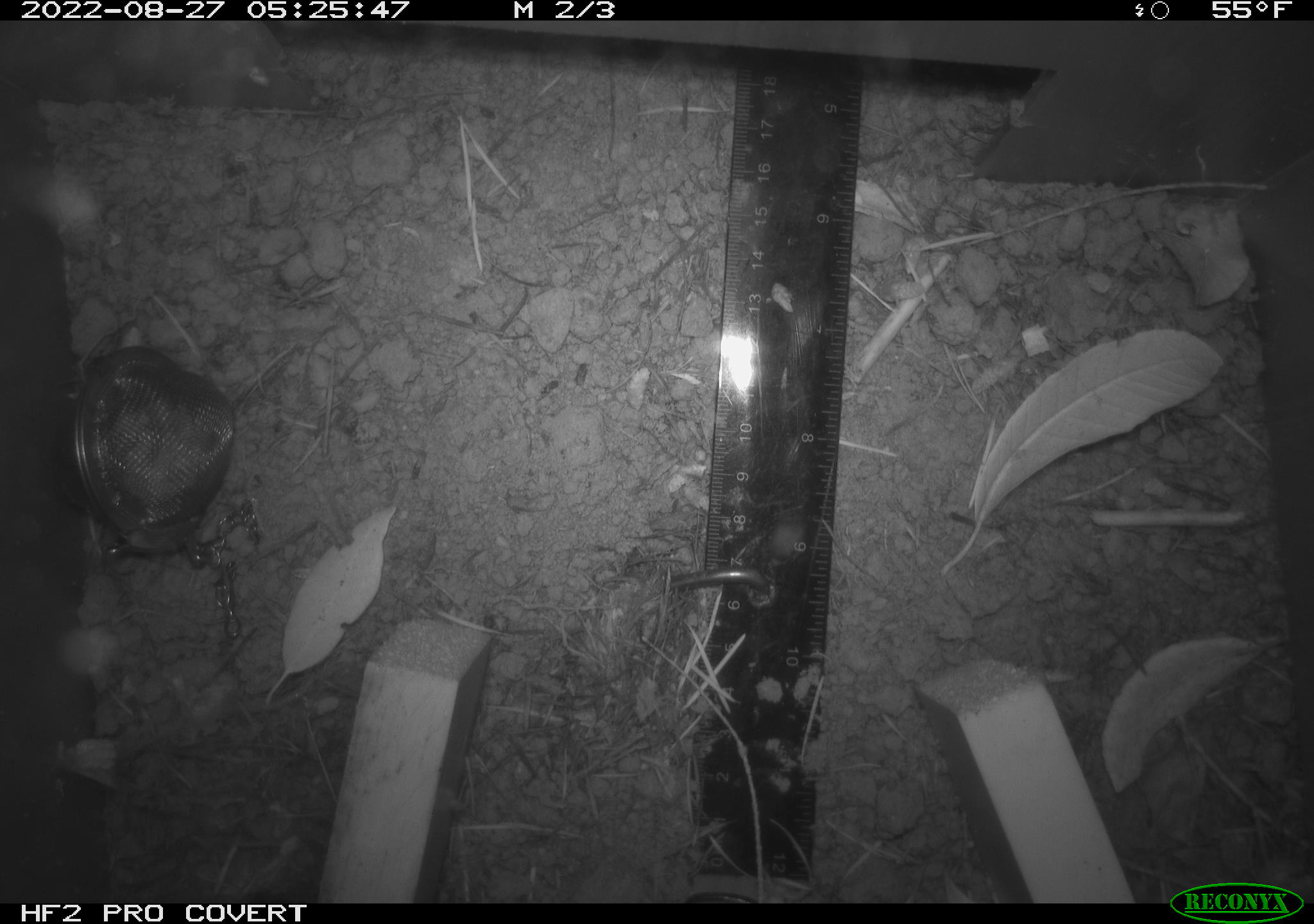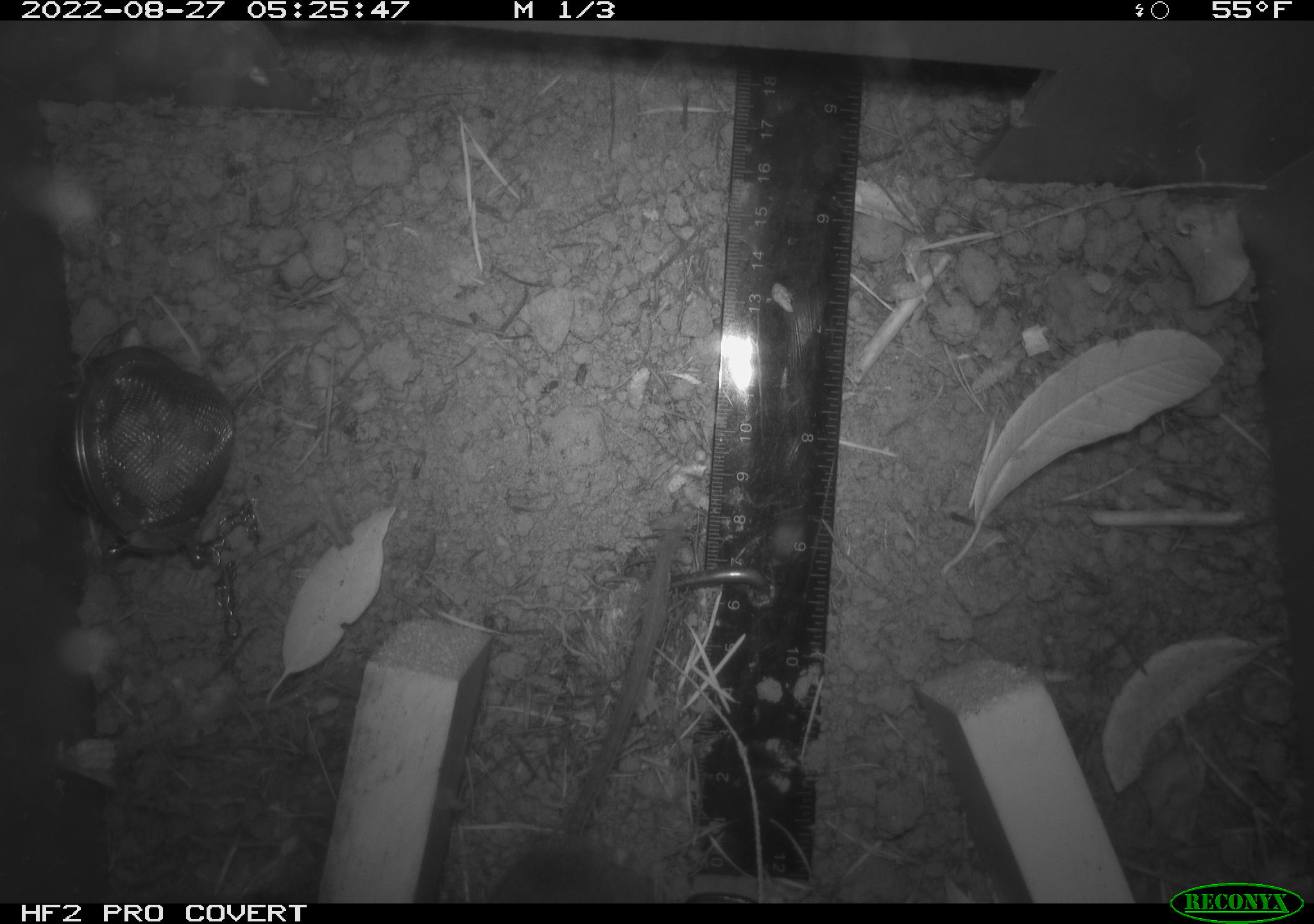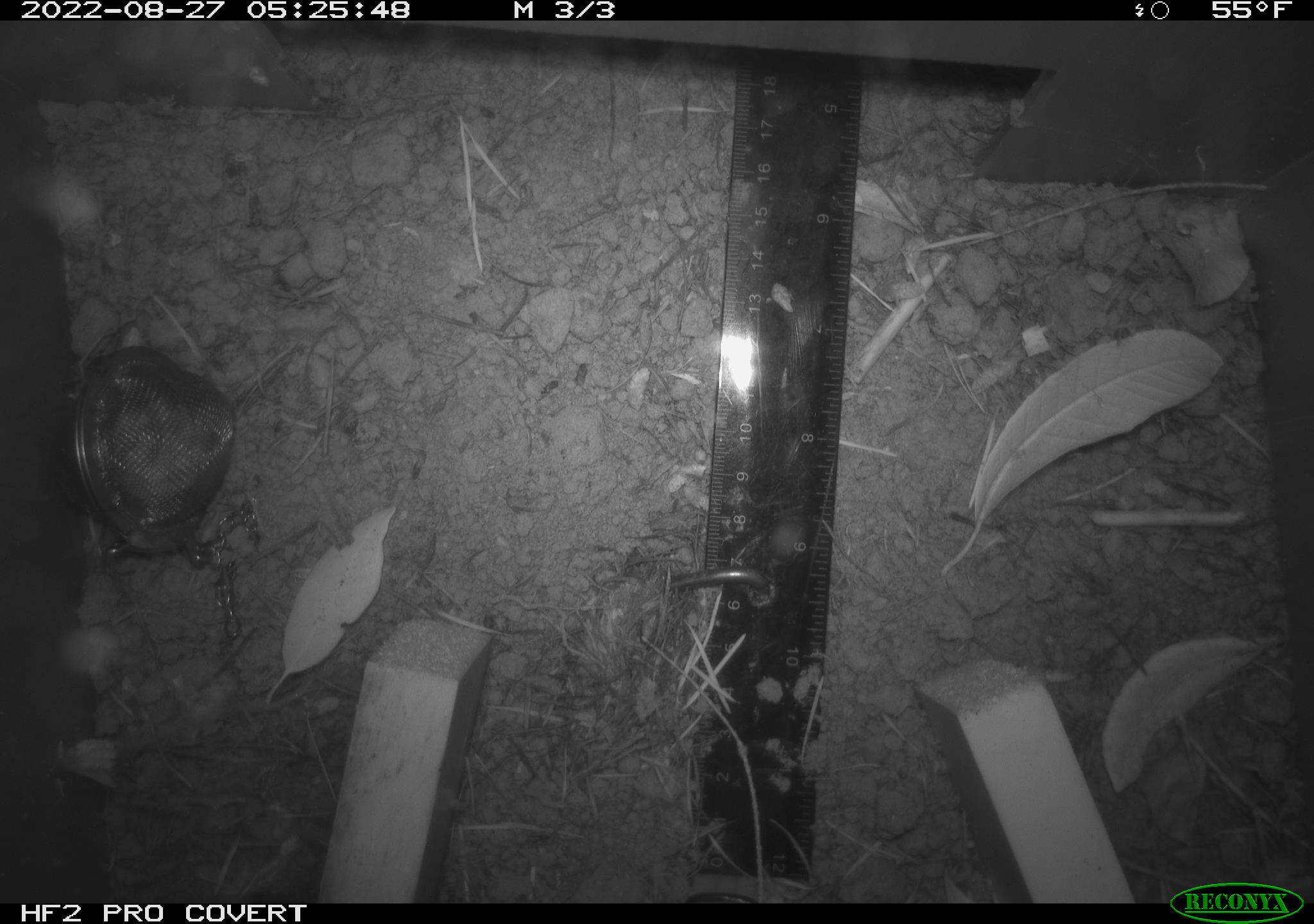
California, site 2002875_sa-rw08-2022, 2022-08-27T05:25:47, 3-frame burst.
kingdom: Animalia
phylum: Chordata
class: Mammalia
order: Rodentia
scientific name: Rodentia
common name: mouse species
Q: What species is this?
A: Mouse species (Rodentia).